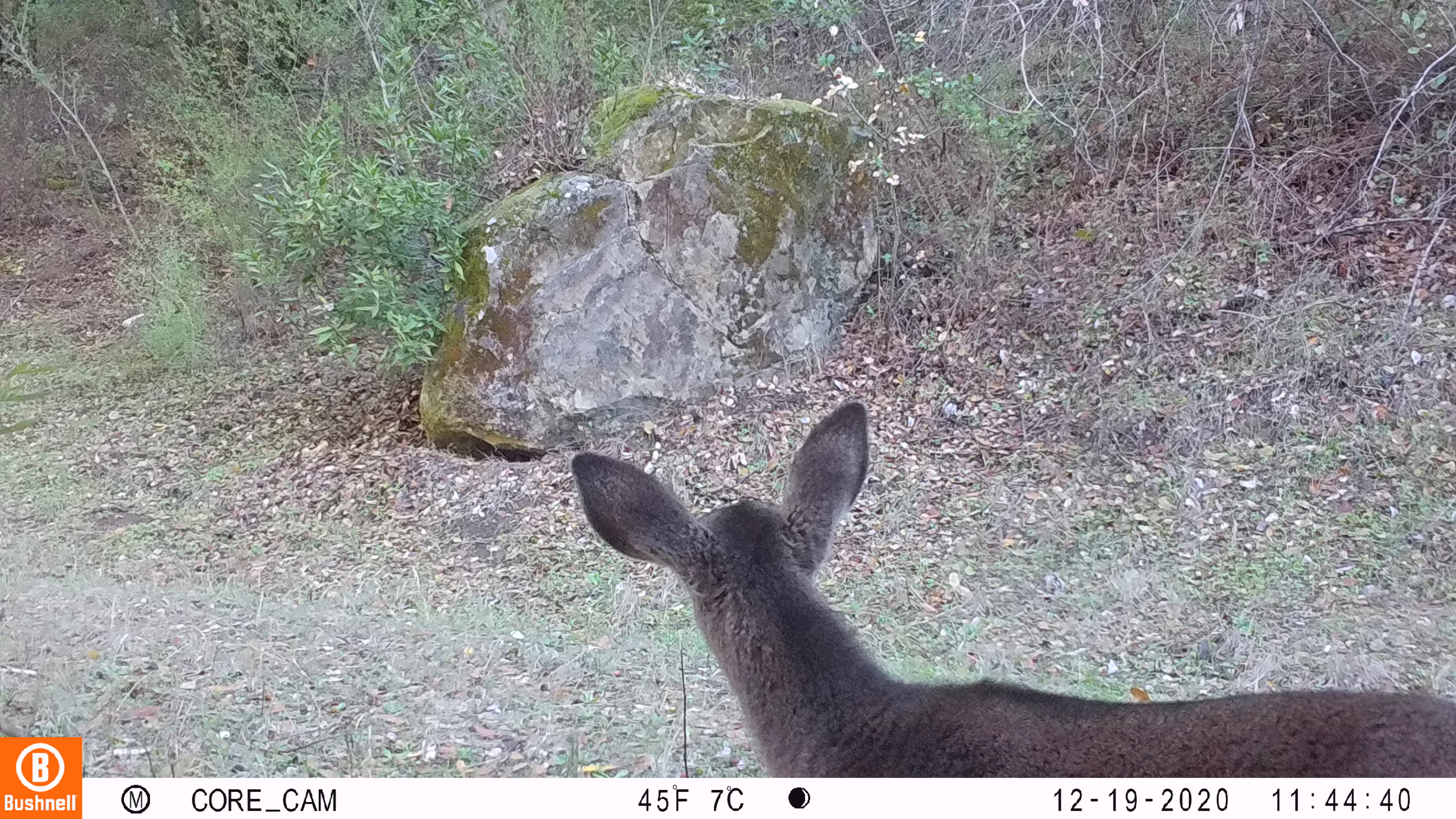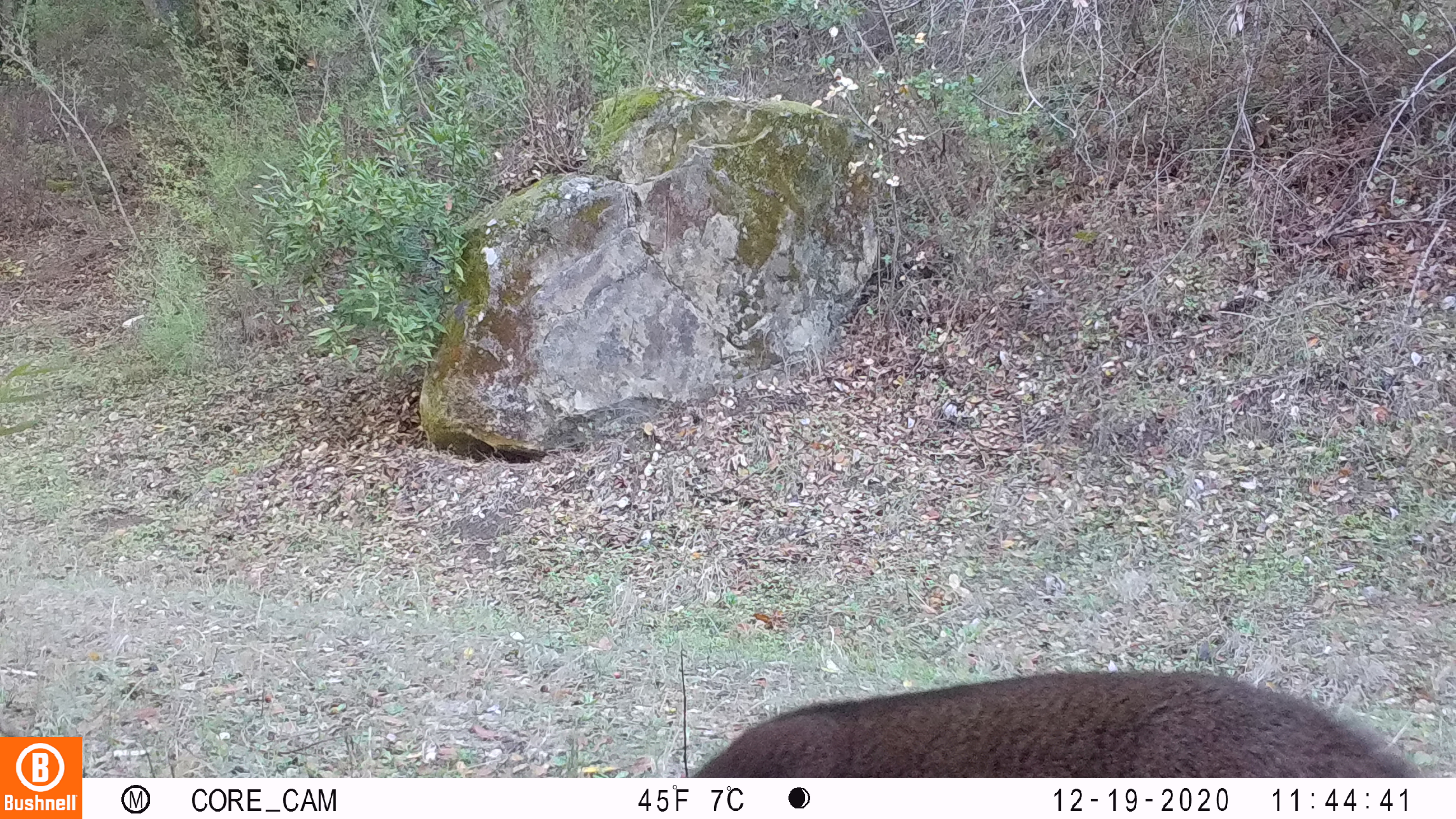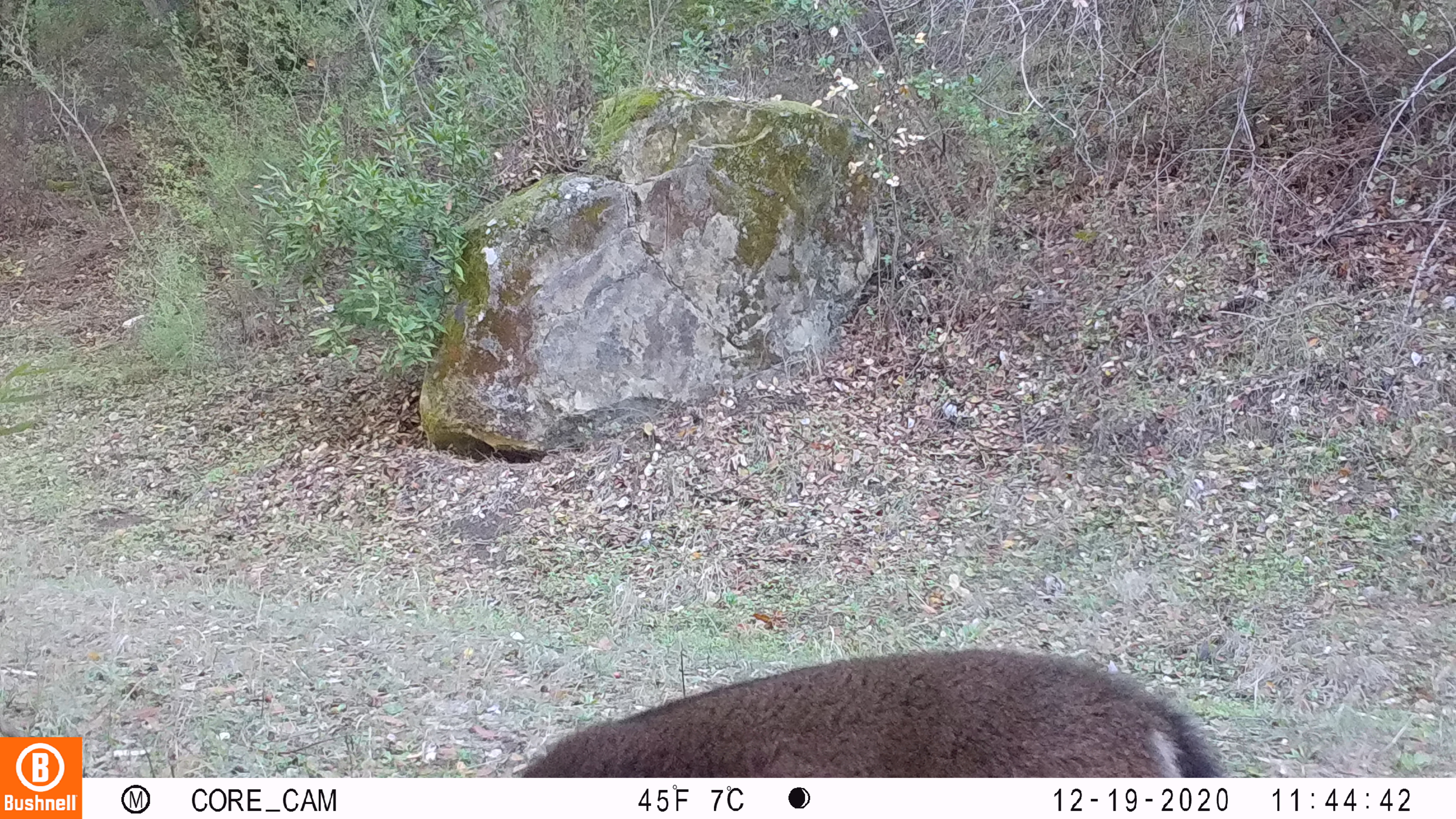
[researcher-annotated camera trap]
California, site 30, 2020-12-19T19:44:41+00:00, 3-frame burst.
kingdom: Animalia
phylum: Chordata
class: Mammalia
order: Artiodactyla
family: Cervidae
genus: Odocoileus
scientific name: Odocoileus hemionus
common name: mule deer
Mule deer (Odocoileus hemionus).